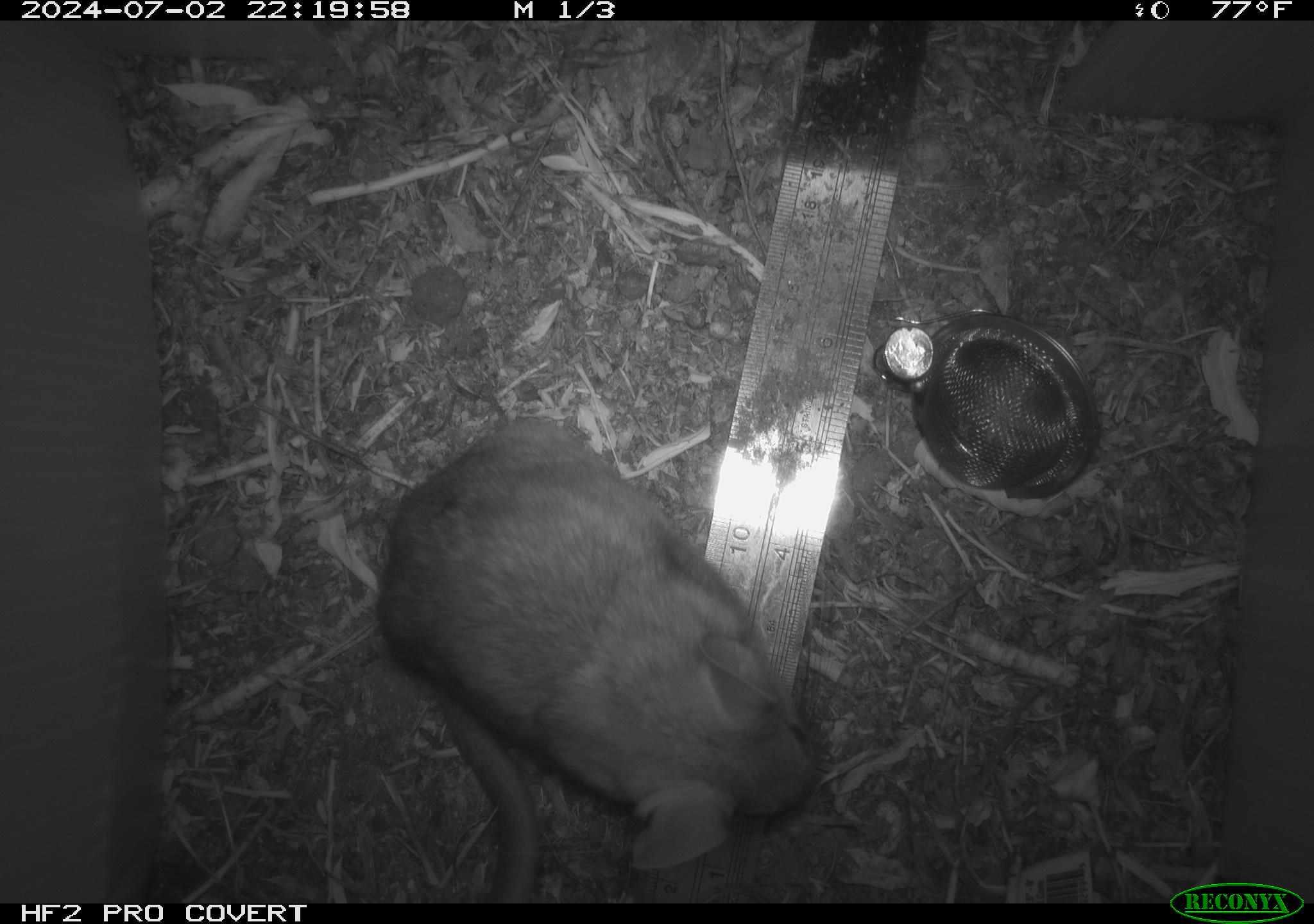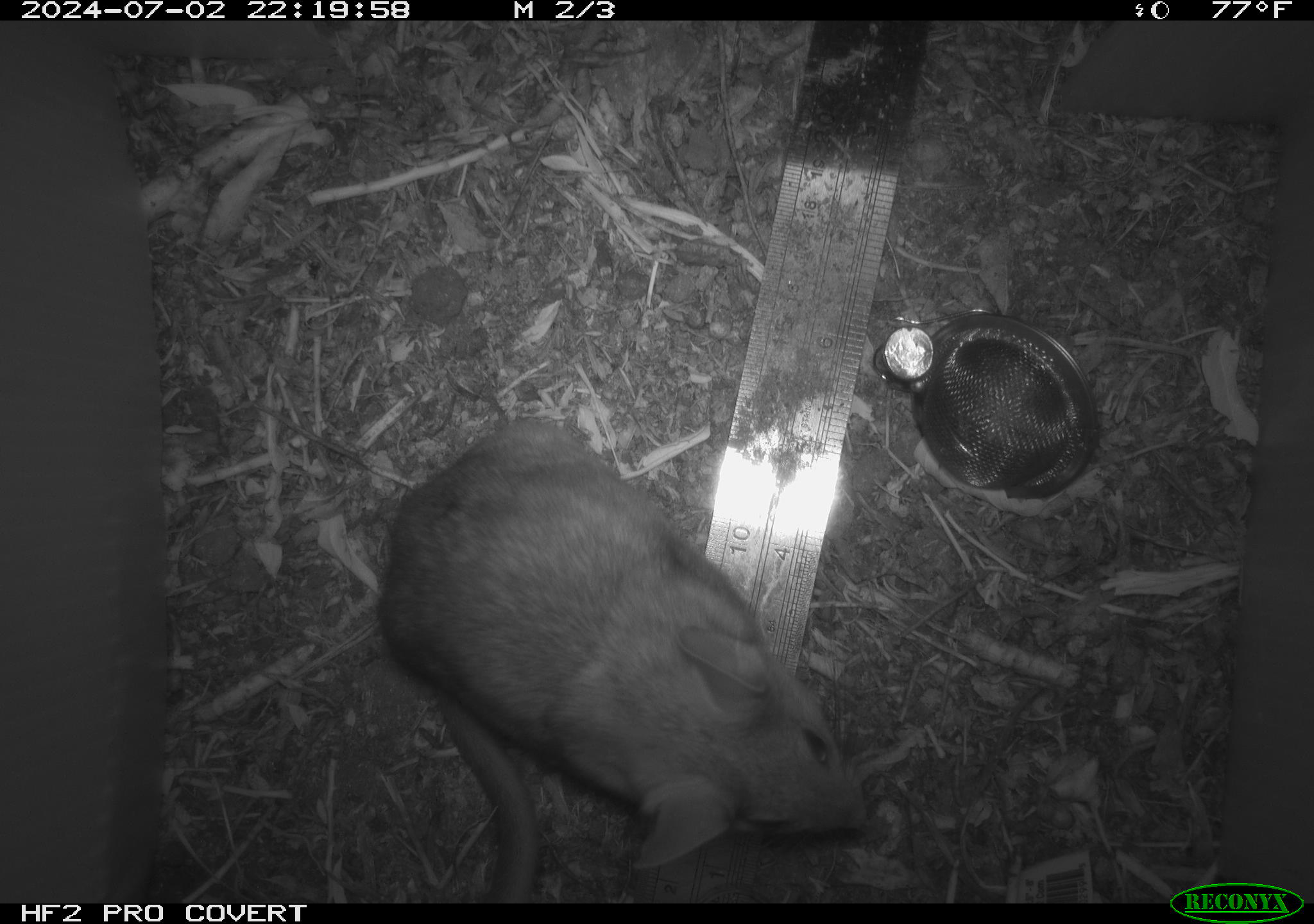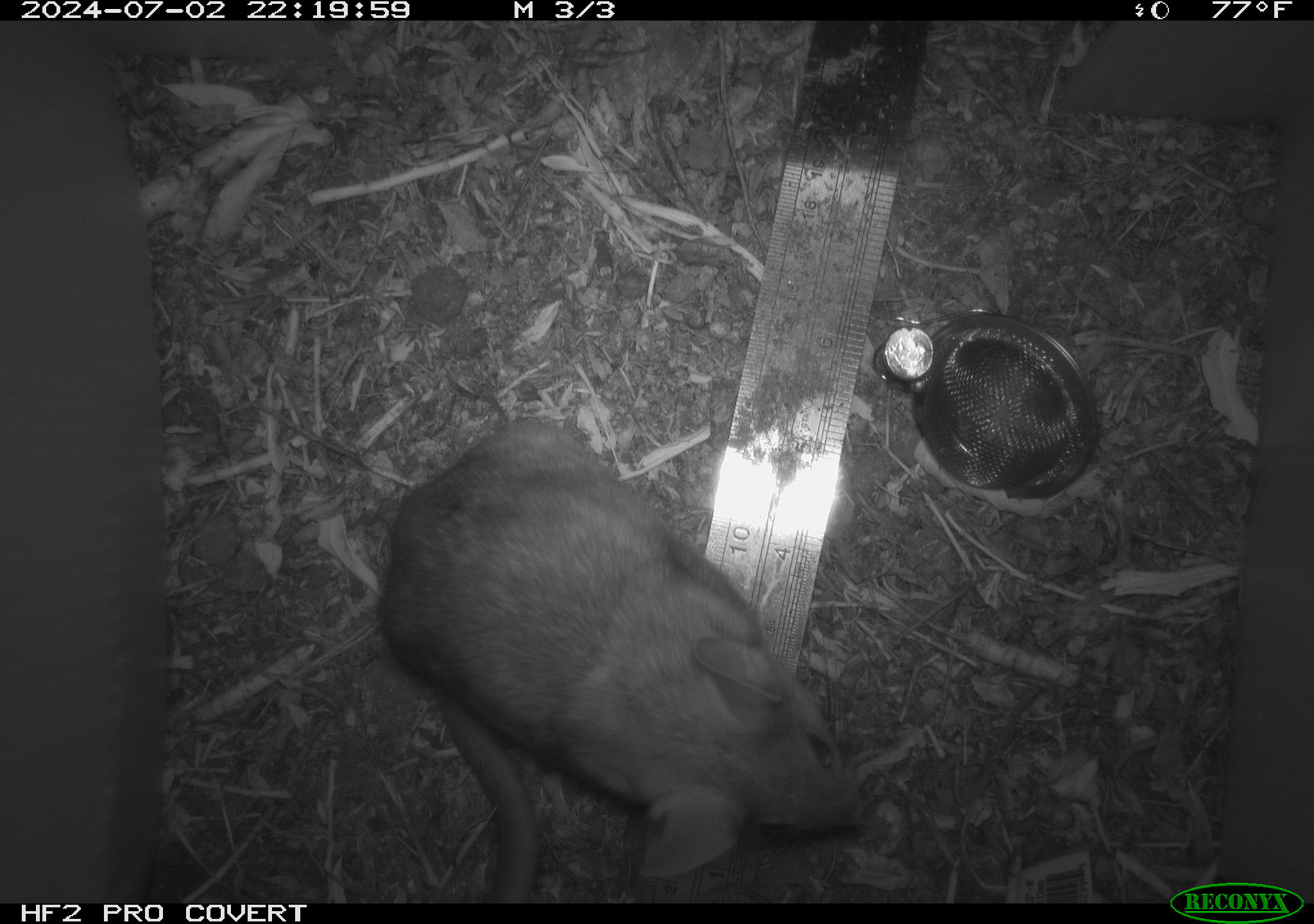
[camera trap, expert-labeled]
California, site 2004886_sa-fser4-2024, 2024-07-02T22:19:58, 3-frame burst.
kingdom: Animalia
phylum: Chordata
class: Mammalia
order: Rodentia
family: Sciuridae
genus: Neotamias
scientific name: Neotamias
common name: western chipmunks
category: neotamias species